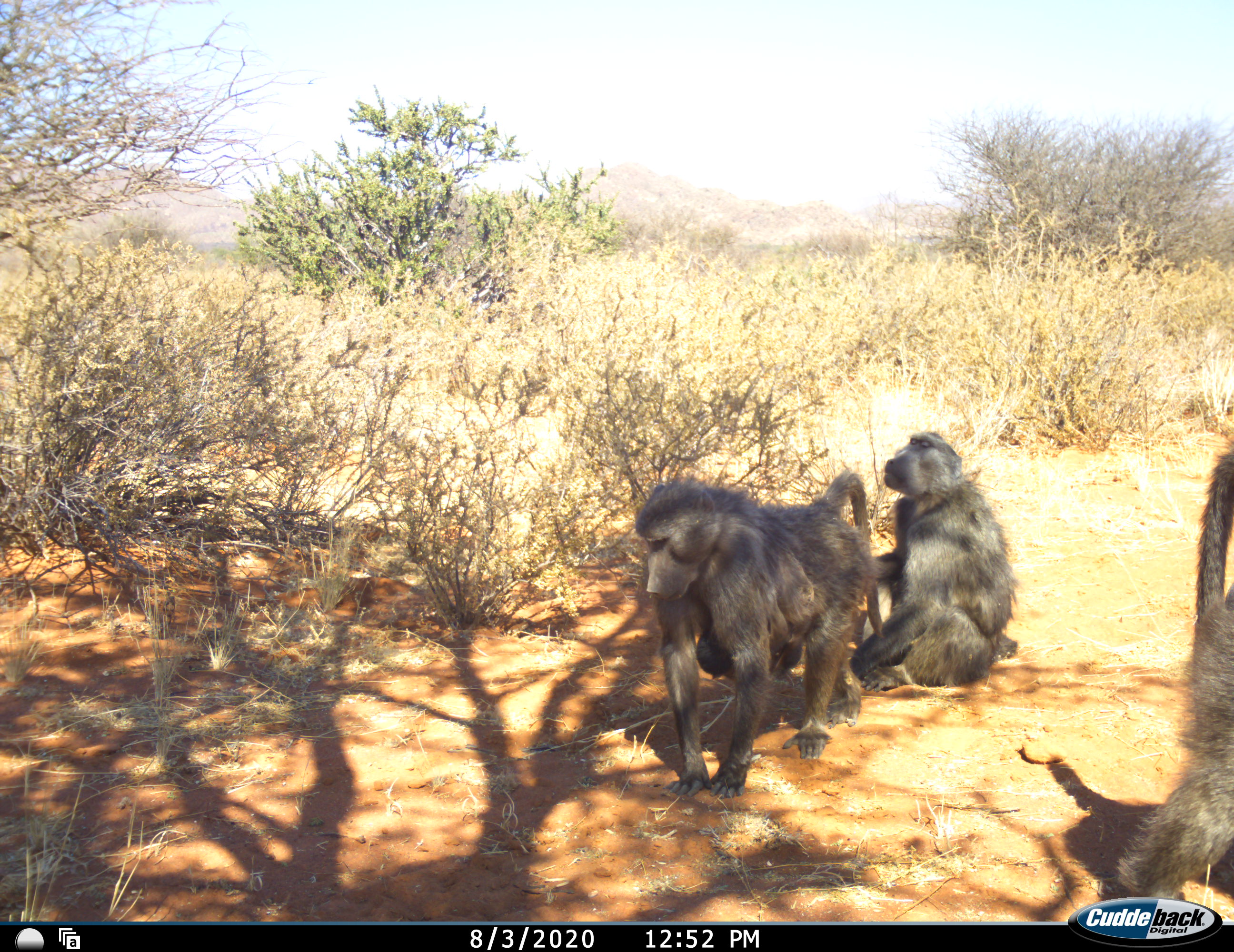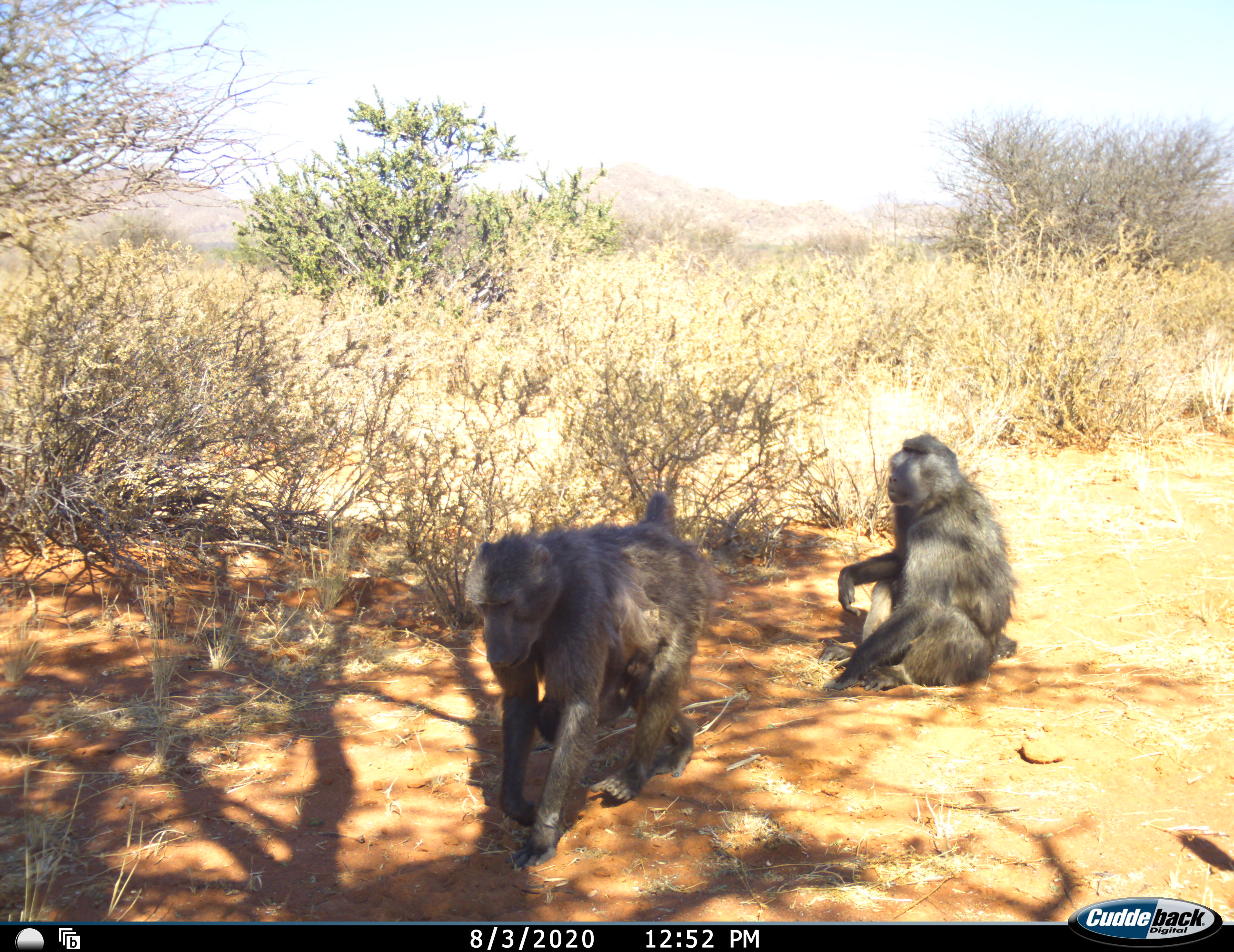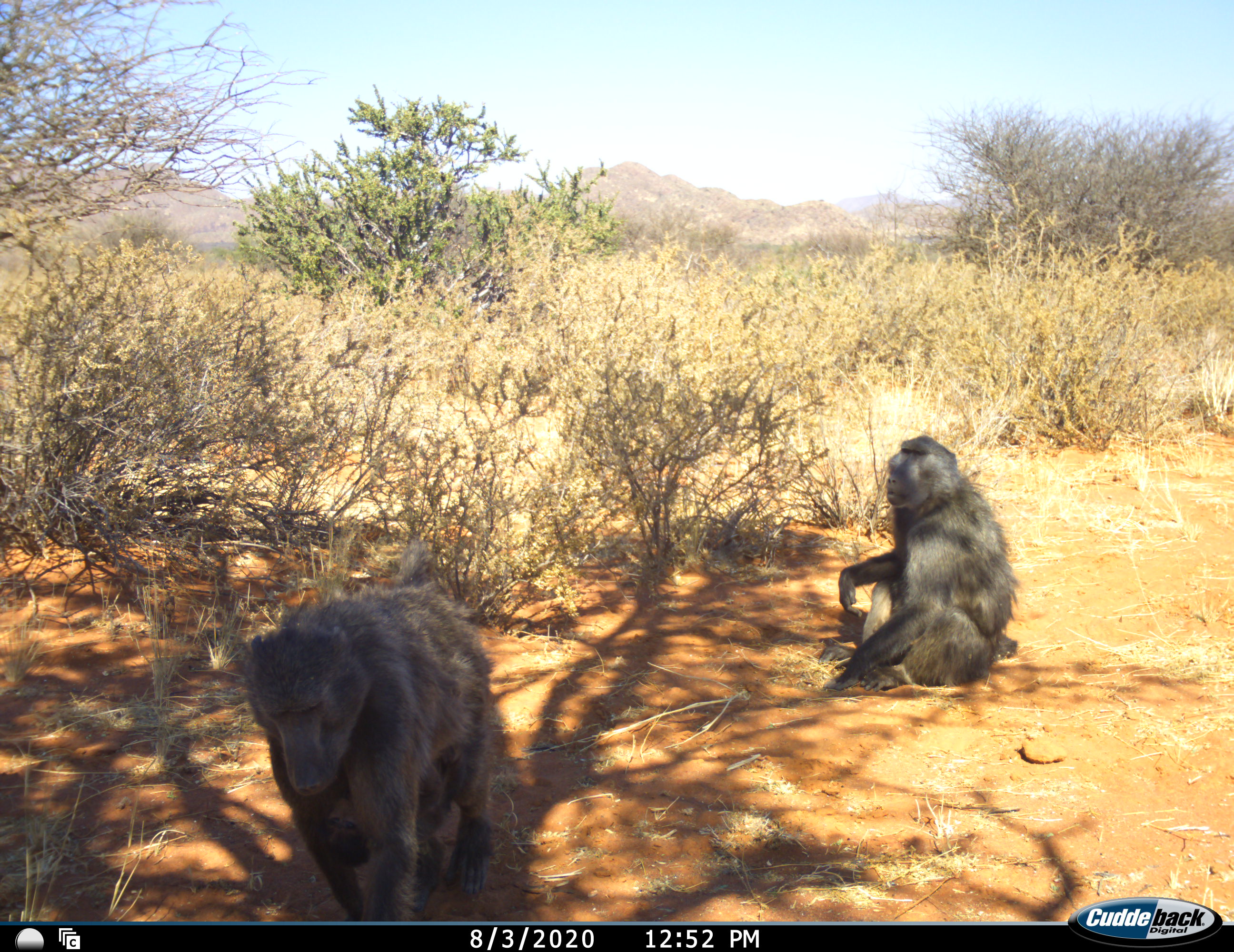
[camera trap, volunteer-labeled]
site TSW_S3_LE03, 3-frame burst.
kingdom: Animalia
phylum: Chordata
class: Mammalia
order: Primates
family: Cercopithecidae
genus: Papio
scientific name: Papio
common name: baboon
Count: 3.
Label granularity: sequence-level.